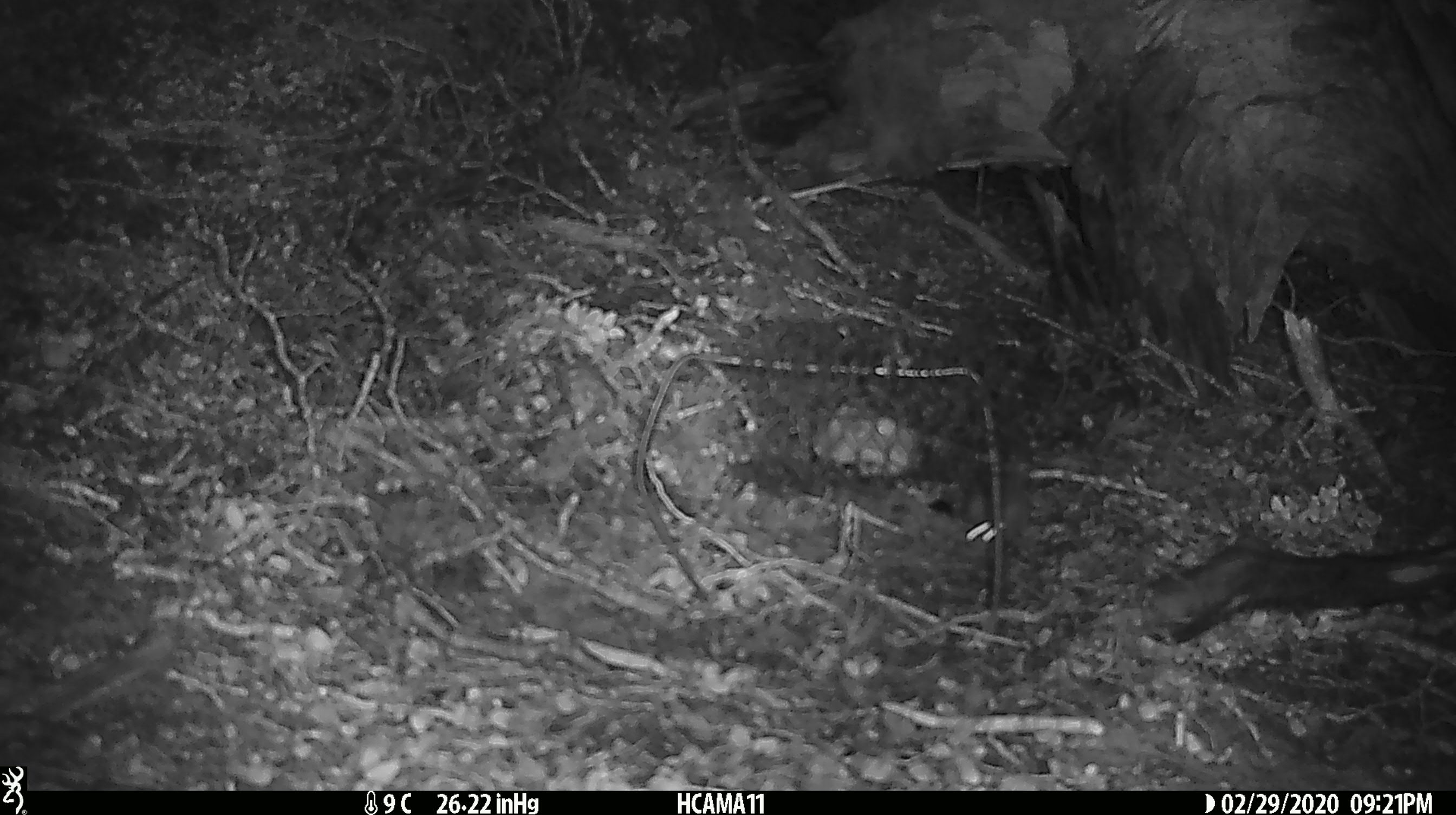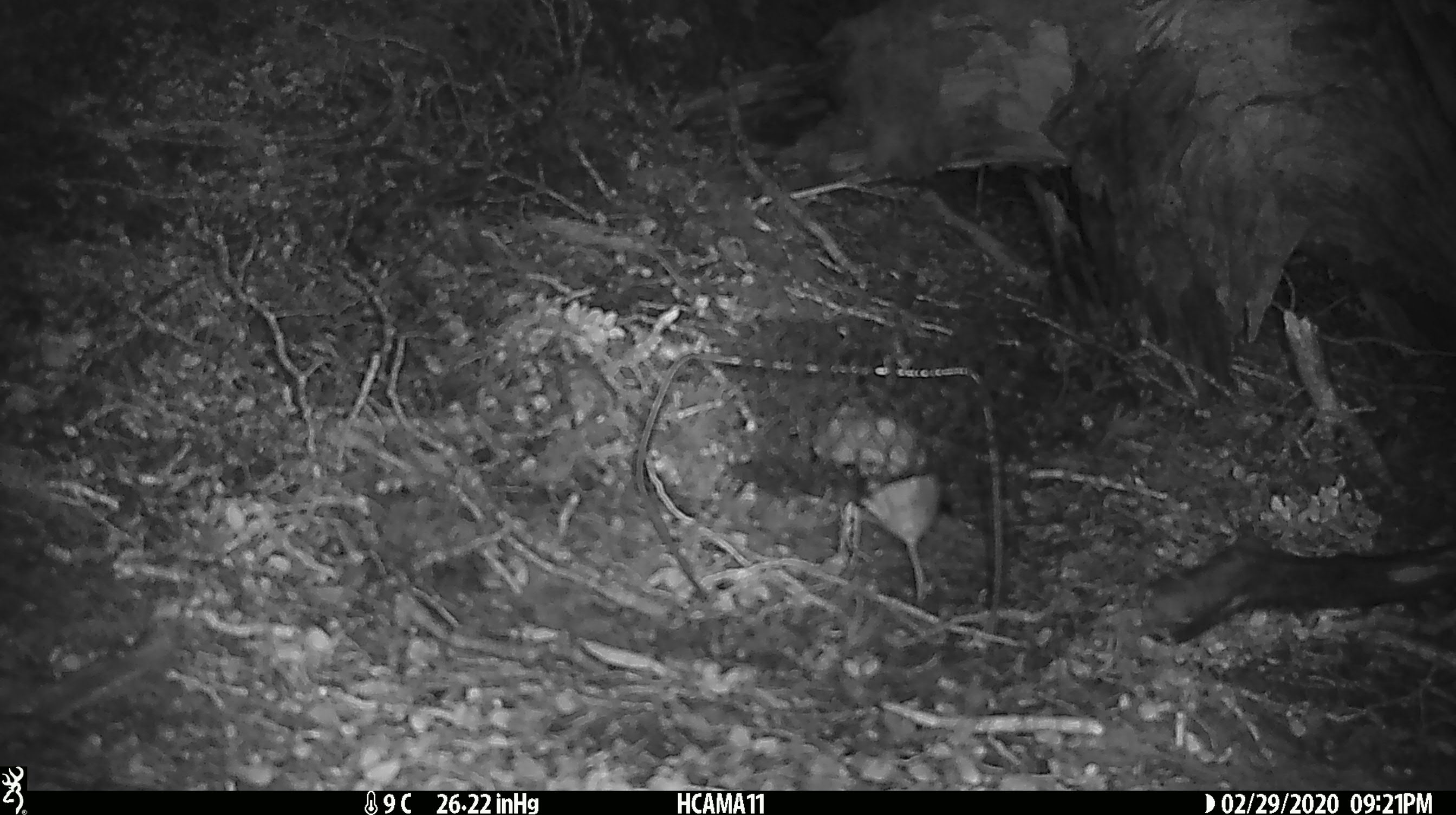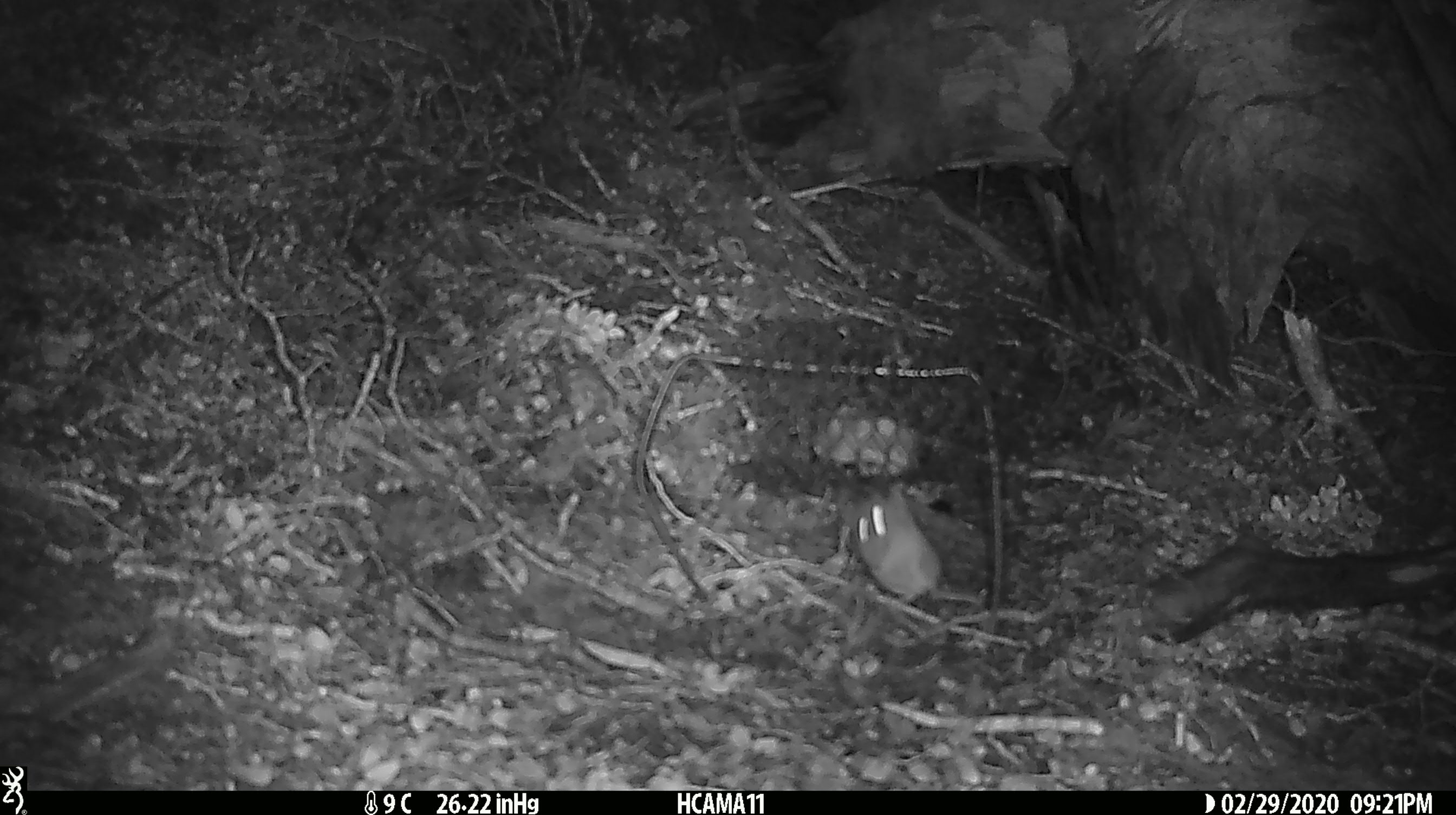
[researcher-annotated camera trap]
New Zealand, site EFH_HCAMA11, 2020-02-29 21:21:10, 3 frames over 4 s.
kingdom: Animalia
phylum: Chordata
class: Mammalia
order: Rodentia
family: Muridae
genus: Mus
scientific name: Mus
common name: mouse